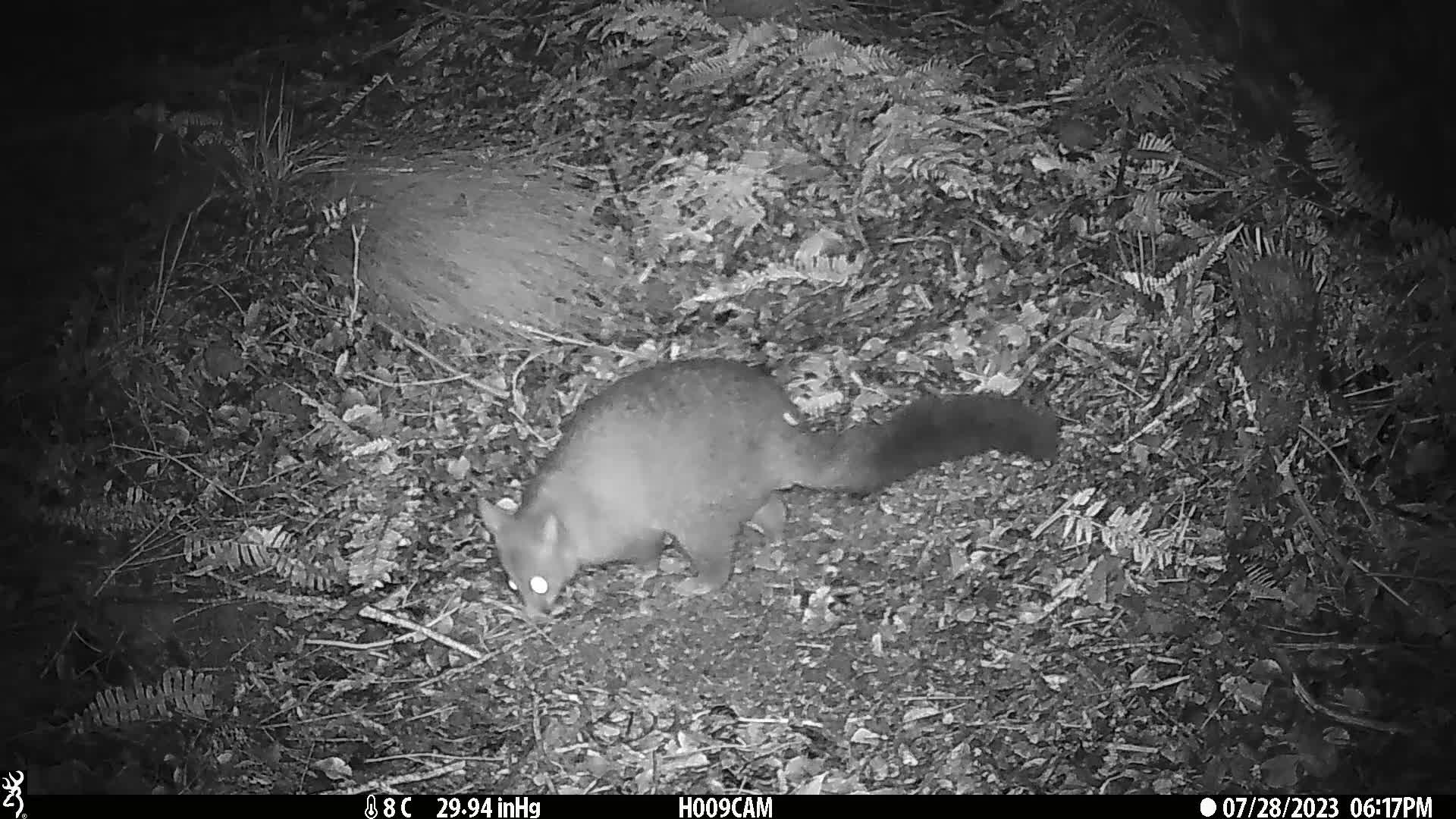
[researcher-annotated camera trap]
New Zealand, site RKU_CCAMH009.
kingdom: Animalia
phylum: Chordata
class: Mammalia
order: Diprotodontia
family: Phalangeridae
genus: Trichosurus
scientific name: Trichosurus vulpecula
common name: common brushtail possum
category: possum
Possum (common brushtail possum) (Trichosurus vulpecula).